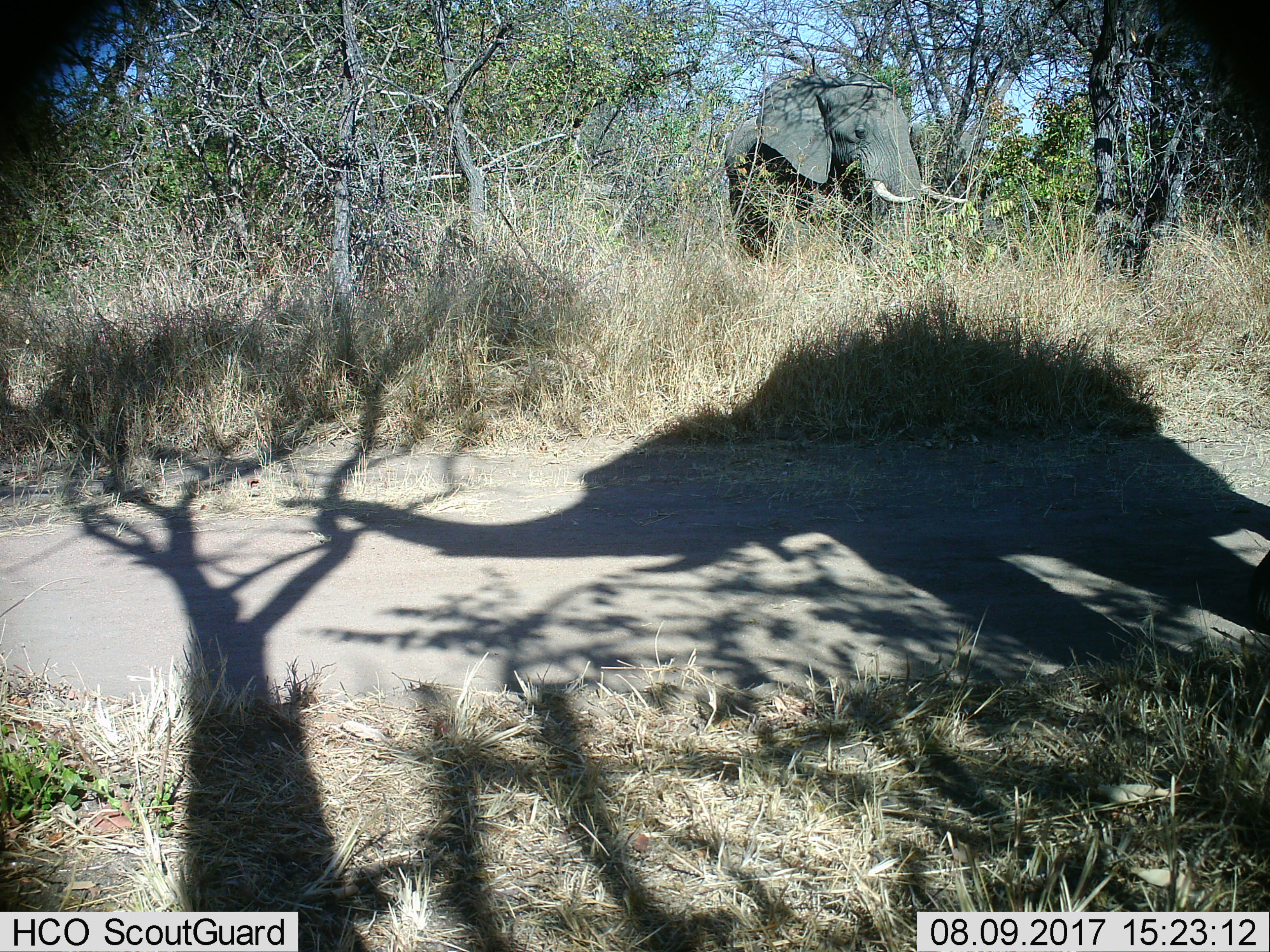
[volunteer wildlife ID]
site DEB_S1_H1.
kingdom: Animalia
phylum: Chordata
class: Mammalia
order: Proboscidea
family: Elephantidae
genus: Loxodonta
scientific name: Loxodonta africana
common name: african bush elephant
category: elephant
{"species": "elephant (african bush elephant) (Loxodonta africana)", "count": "2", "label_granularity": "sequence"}